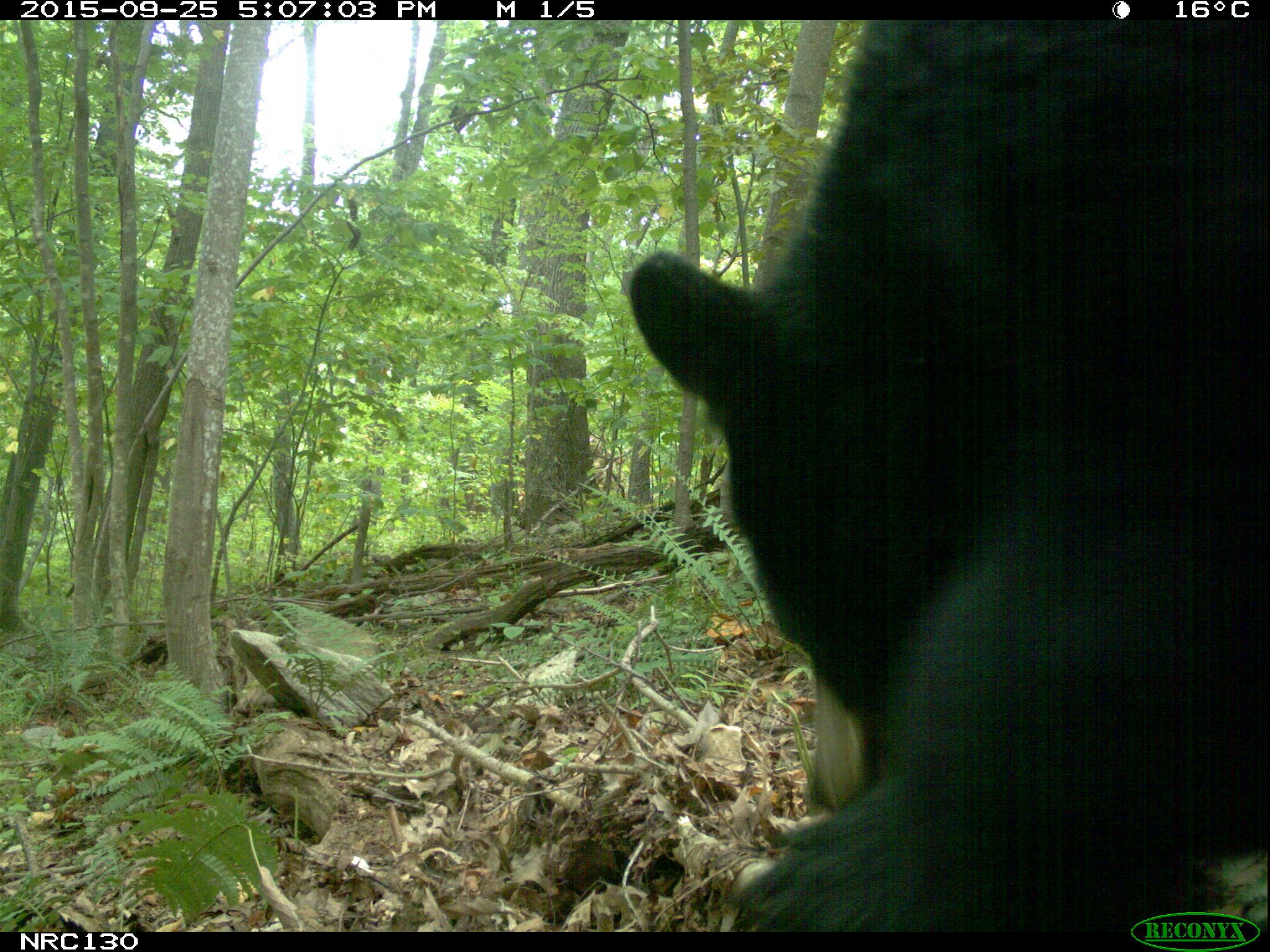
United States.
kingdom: Animalia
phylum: Chordata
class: Mammalia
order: Carnivora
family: Ursidae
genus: Ursus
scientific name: Ursus americanus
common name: american black bear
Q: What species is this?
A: American Black Bear (Ursus americanus).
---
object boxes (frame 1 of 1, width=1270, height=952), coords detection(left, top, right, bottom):
American Black Bear: detection(626, 19, 1267, 930)